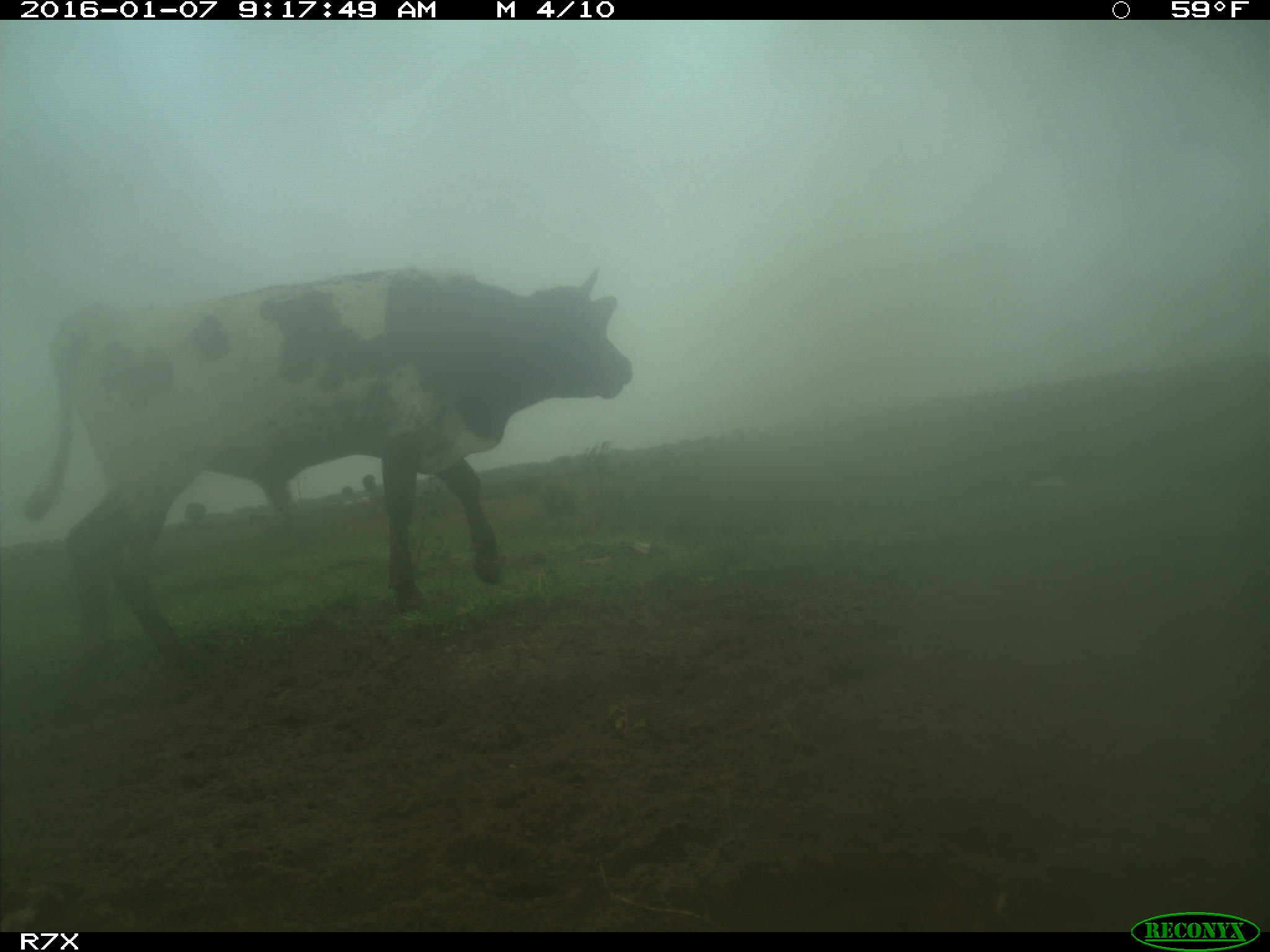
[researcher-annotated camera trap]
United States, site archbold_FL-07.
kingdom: Animalia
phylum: Chordata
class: Mammalia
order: Artiodactyla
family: Bovidae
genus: Bos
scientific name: Bos taurus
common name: domestic cow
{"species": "Bos taurus (domestic cow)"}